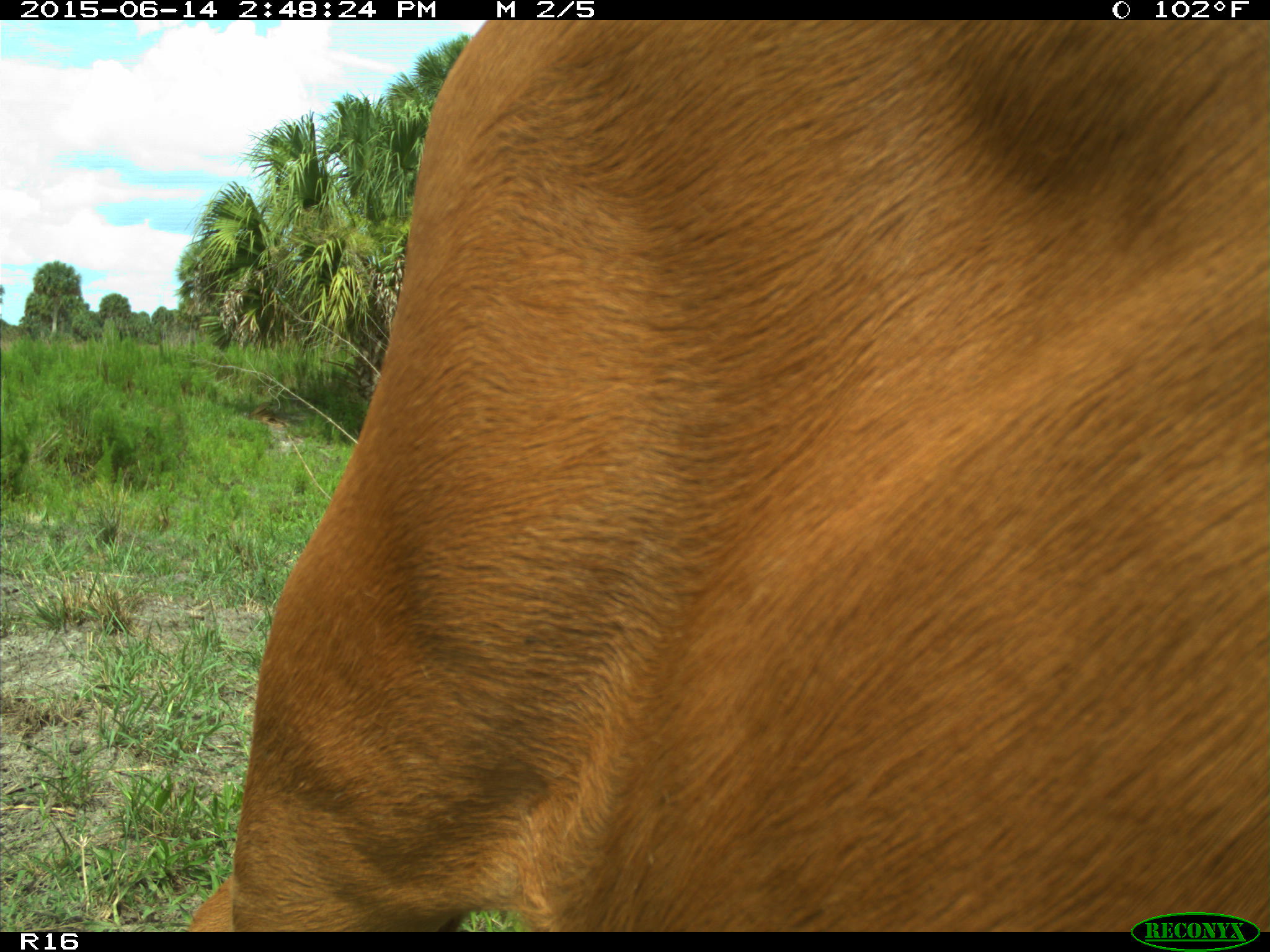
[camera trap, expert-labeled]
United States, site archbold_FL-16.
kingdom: Animalia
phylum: Chordata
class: Mammalia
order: Artiodactyla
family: Bovidae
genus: Bos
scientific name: Bos taurus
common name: domestic cow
Bos taurus (domestic cow).